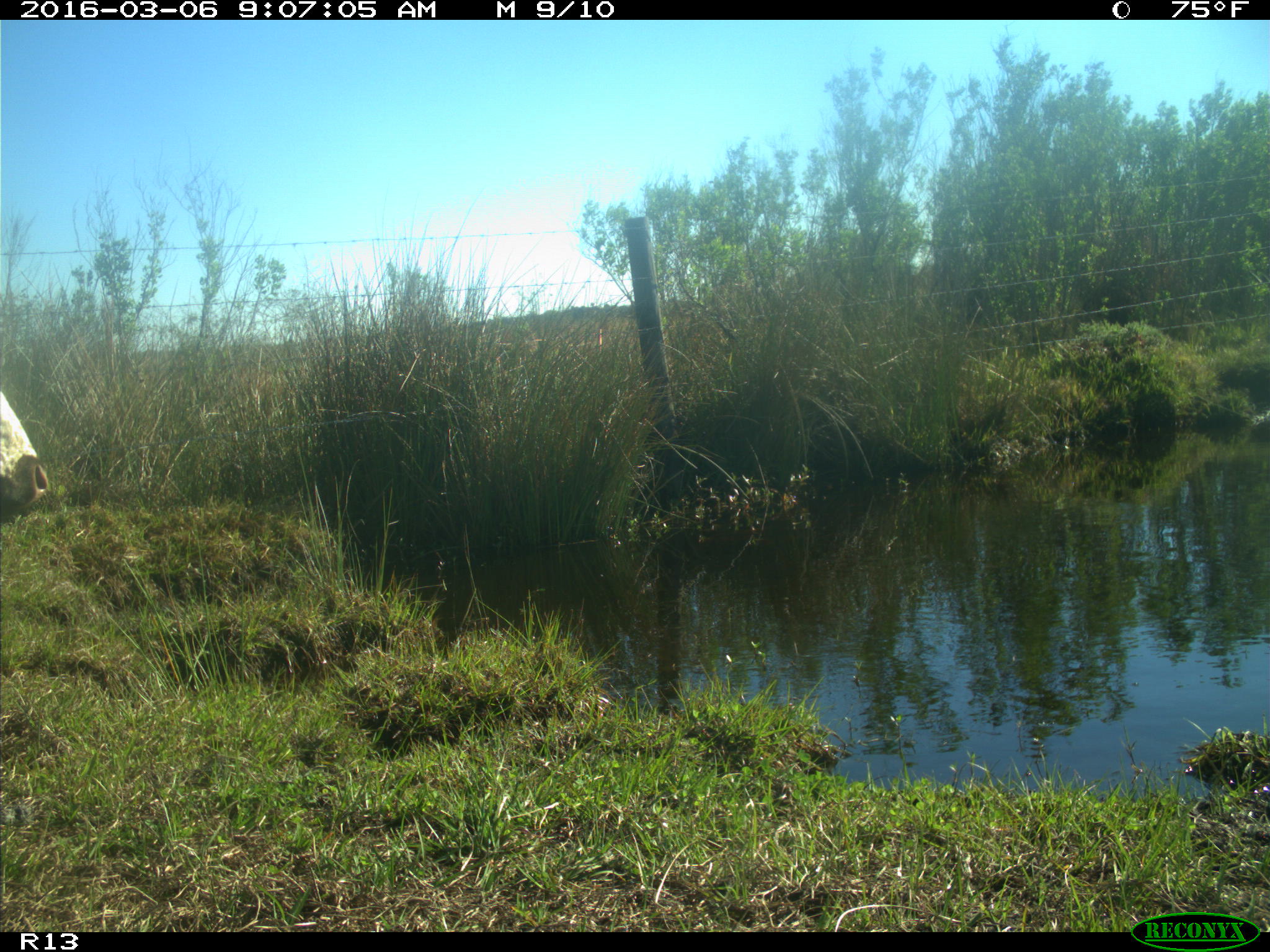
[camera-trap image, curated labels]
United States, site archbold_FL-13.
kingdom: Animalia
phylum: Chordata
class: Mammalia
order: Artiodactyla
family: Bovidae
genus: Bos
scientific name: Bos taurus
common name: domestic cow